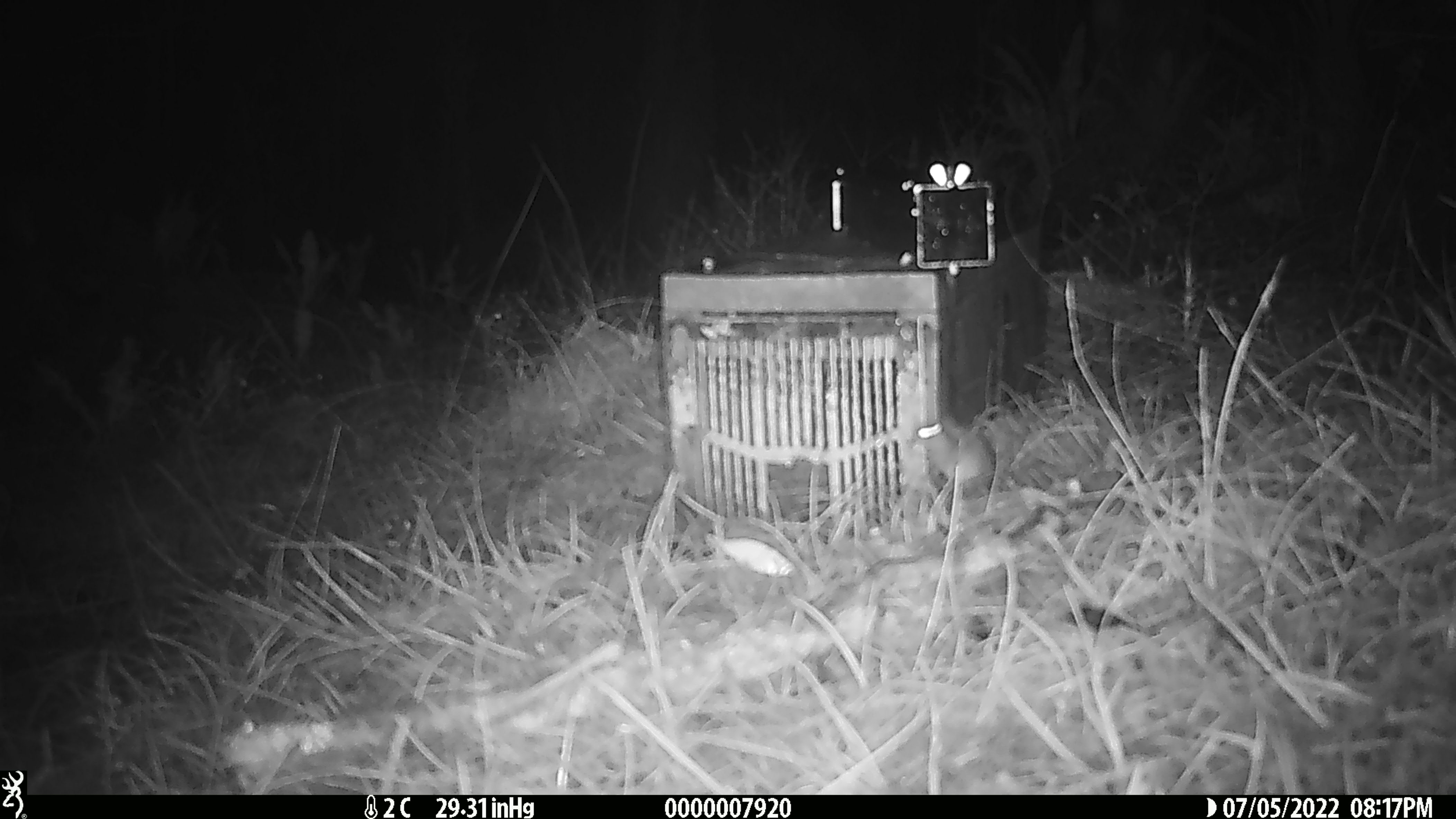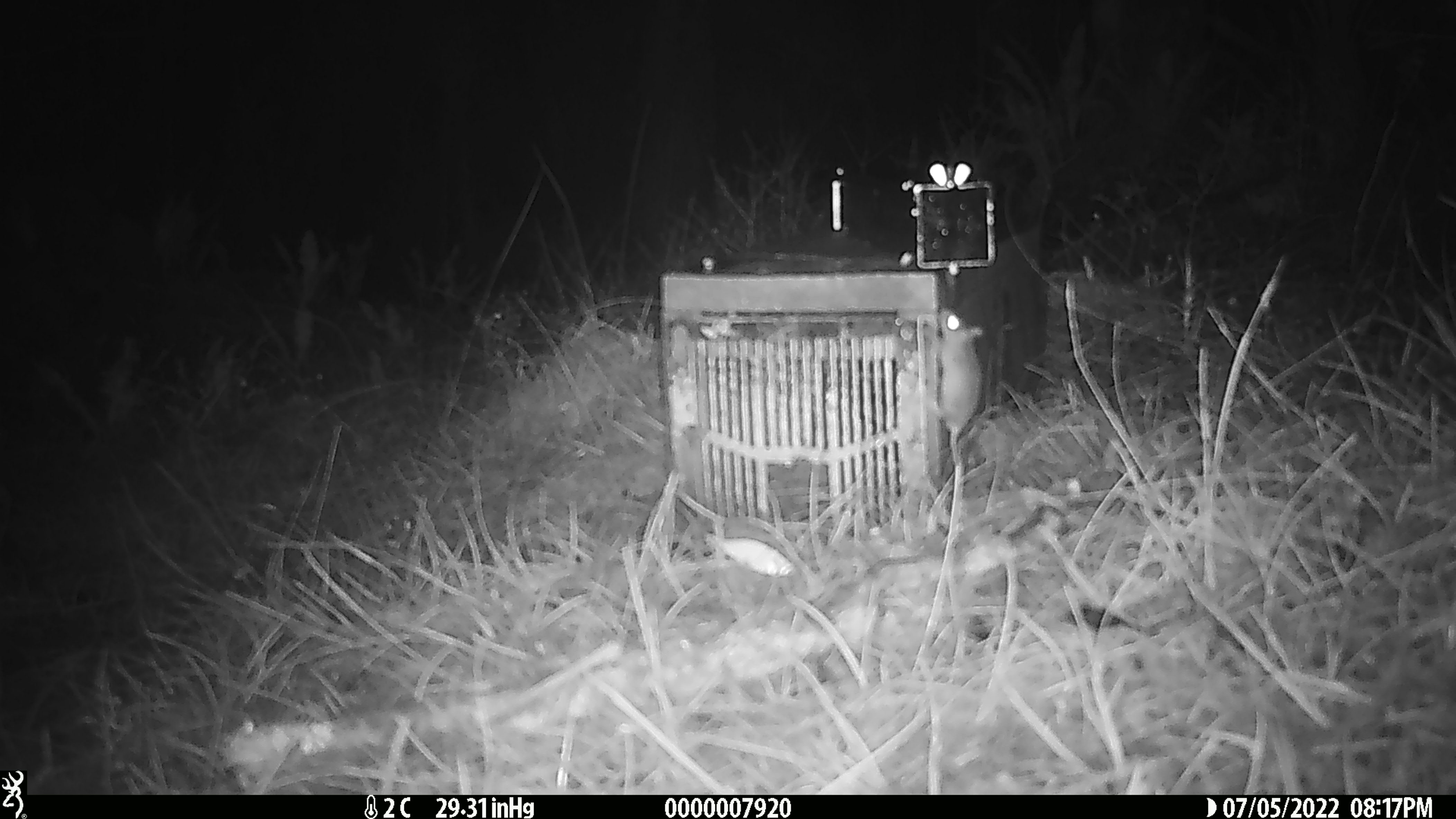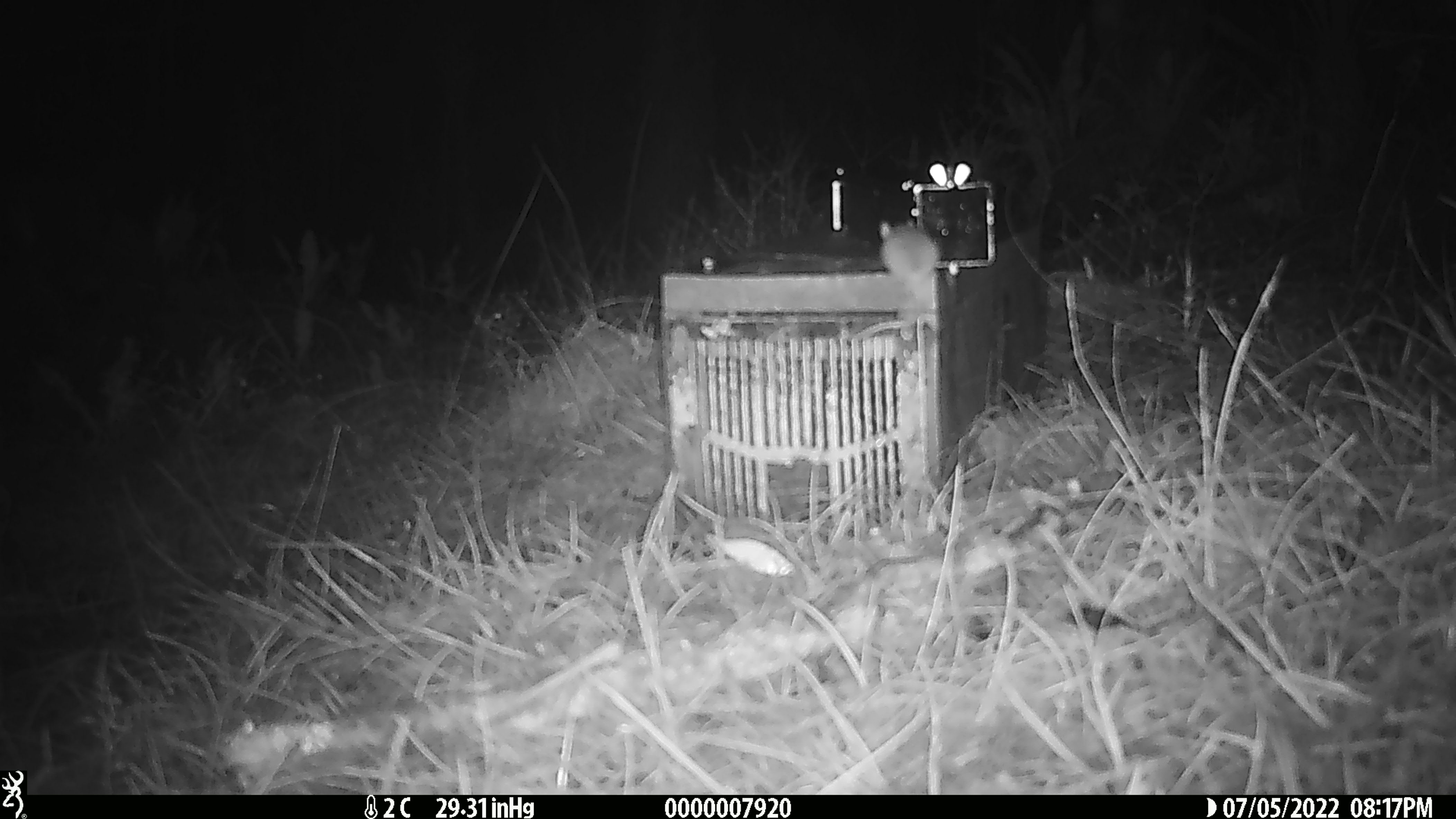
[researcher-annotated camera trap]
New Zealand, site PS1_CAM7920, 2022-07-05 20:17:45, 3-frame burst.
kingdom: Animalia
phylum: Chordata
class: Mammalia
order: Rodentia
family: Muridae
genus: Mus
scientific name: Mus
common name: mouse